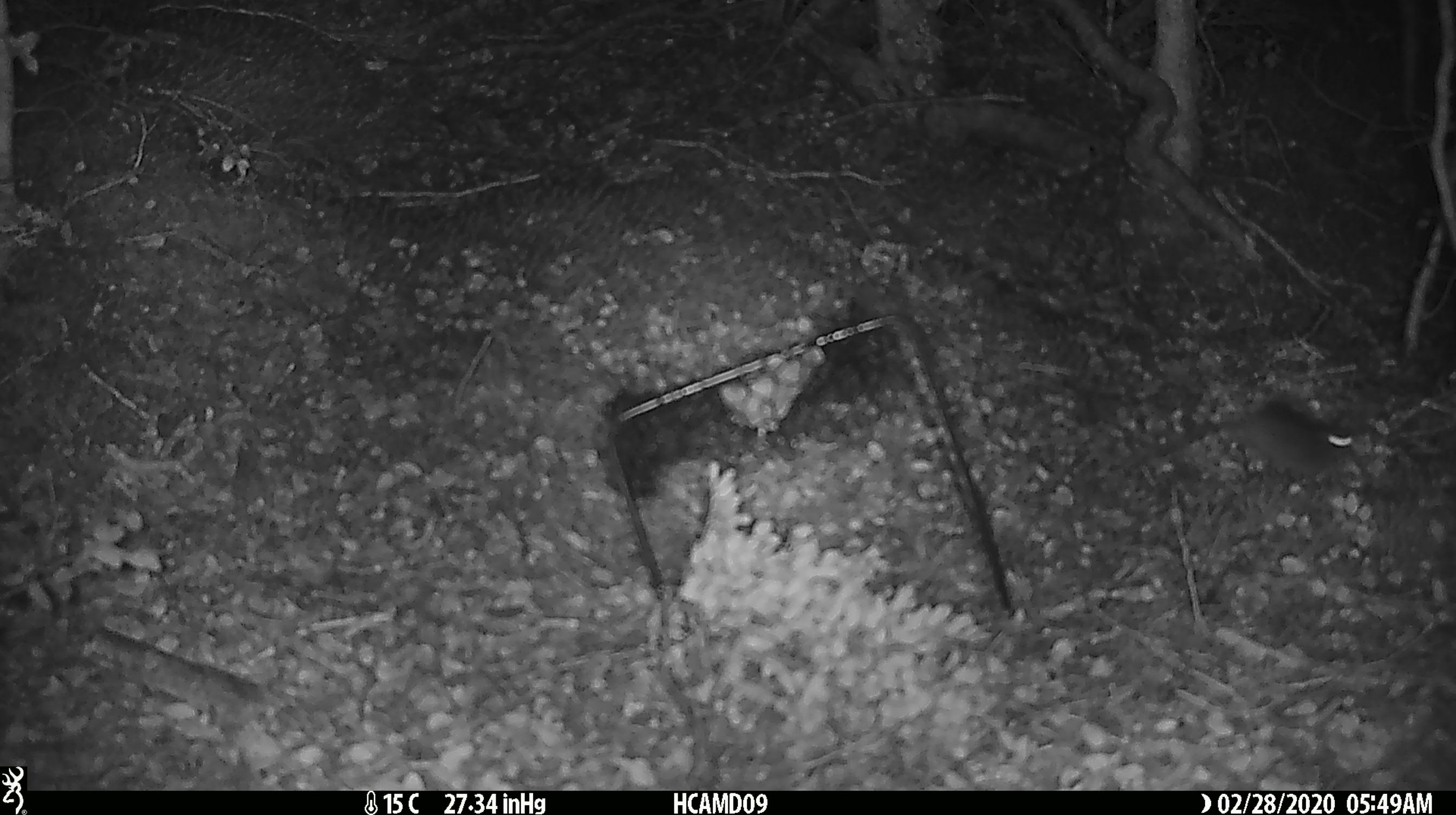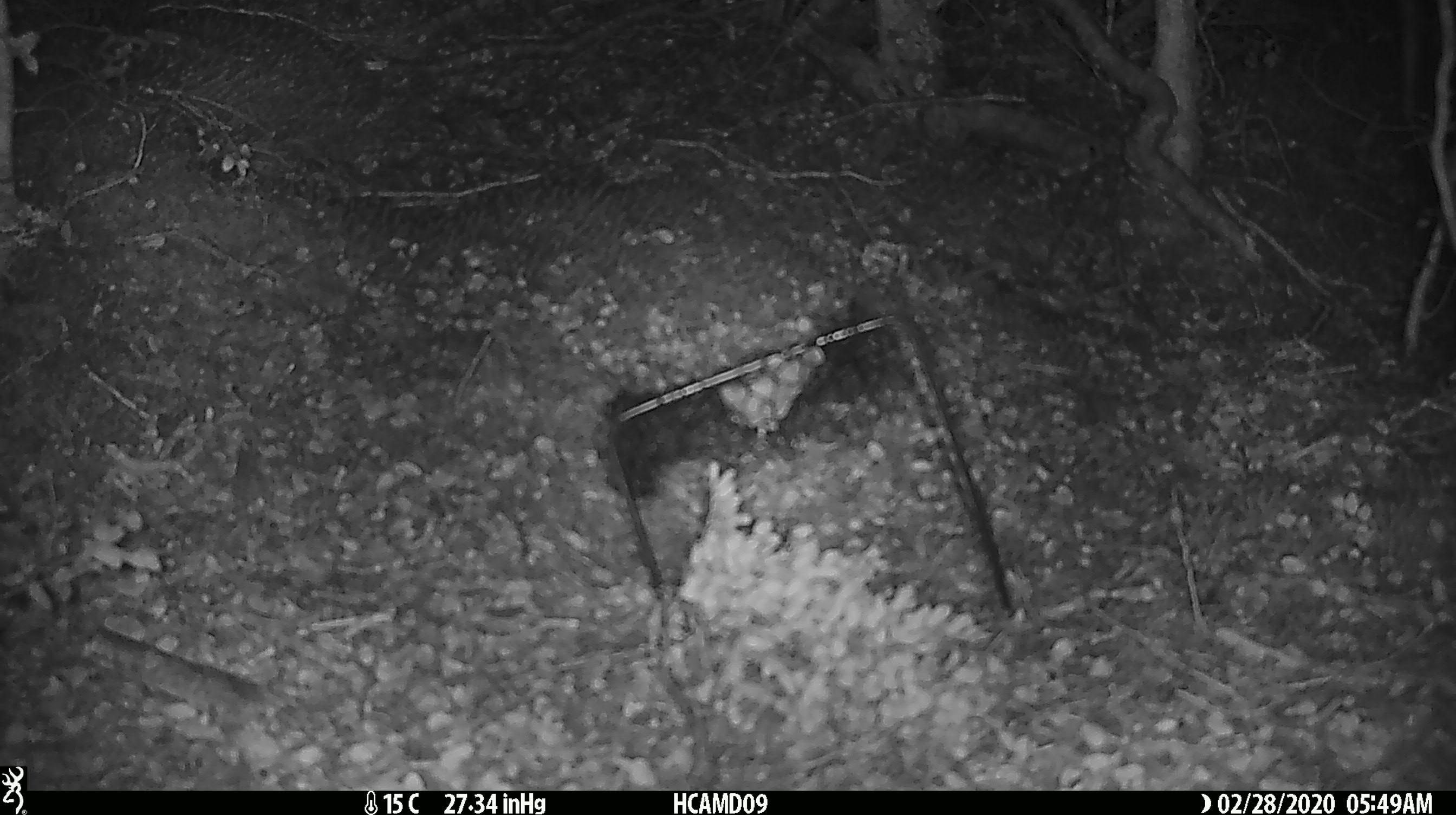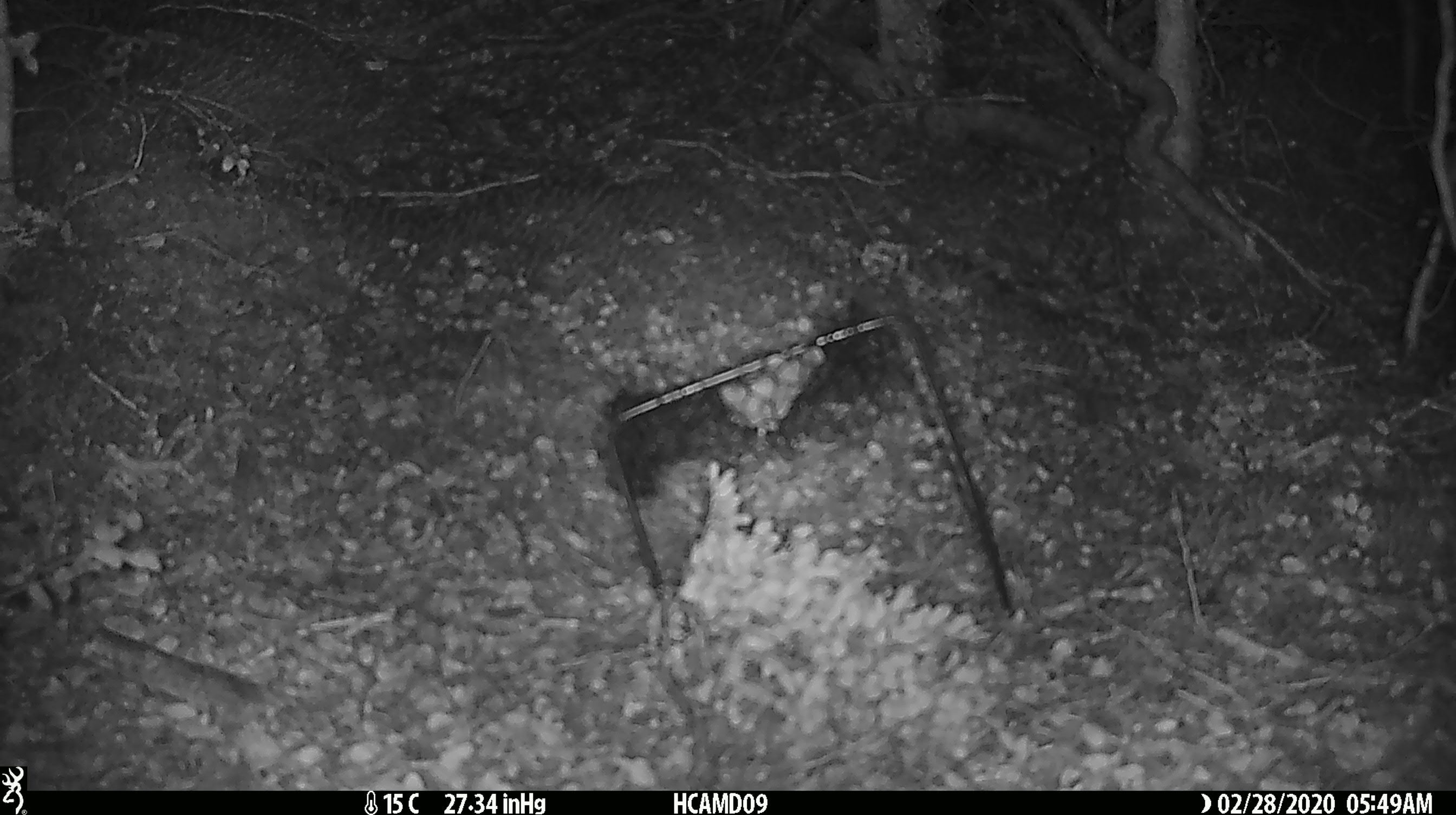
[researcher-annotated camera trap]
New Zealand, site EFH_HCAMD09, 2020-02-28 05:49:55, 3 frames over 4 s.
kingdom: Animalia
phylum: Chordata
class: Mammalia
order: Rodentia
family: Muridae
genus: Mus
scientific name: Mus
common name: mouse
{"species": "mouse (Mus)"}